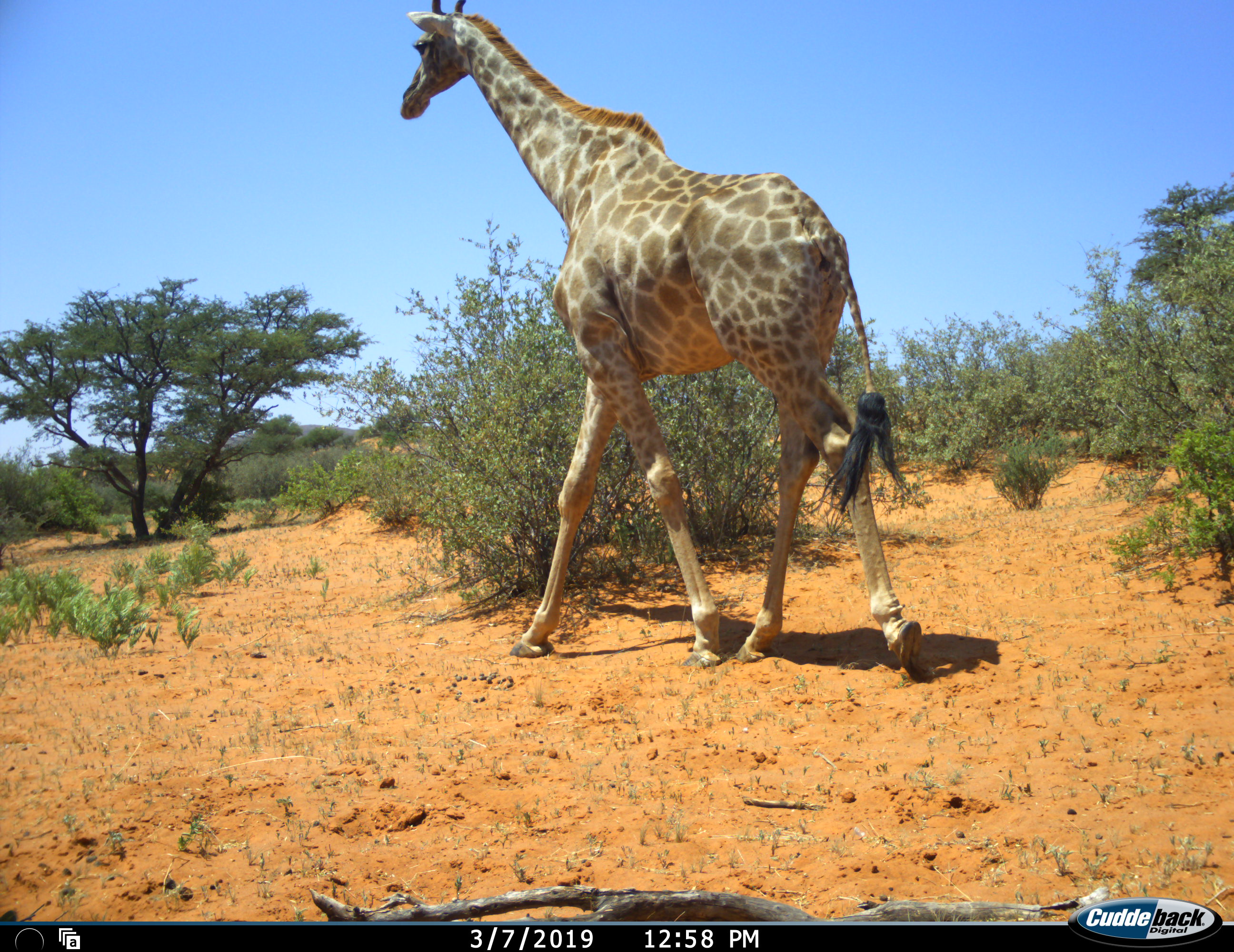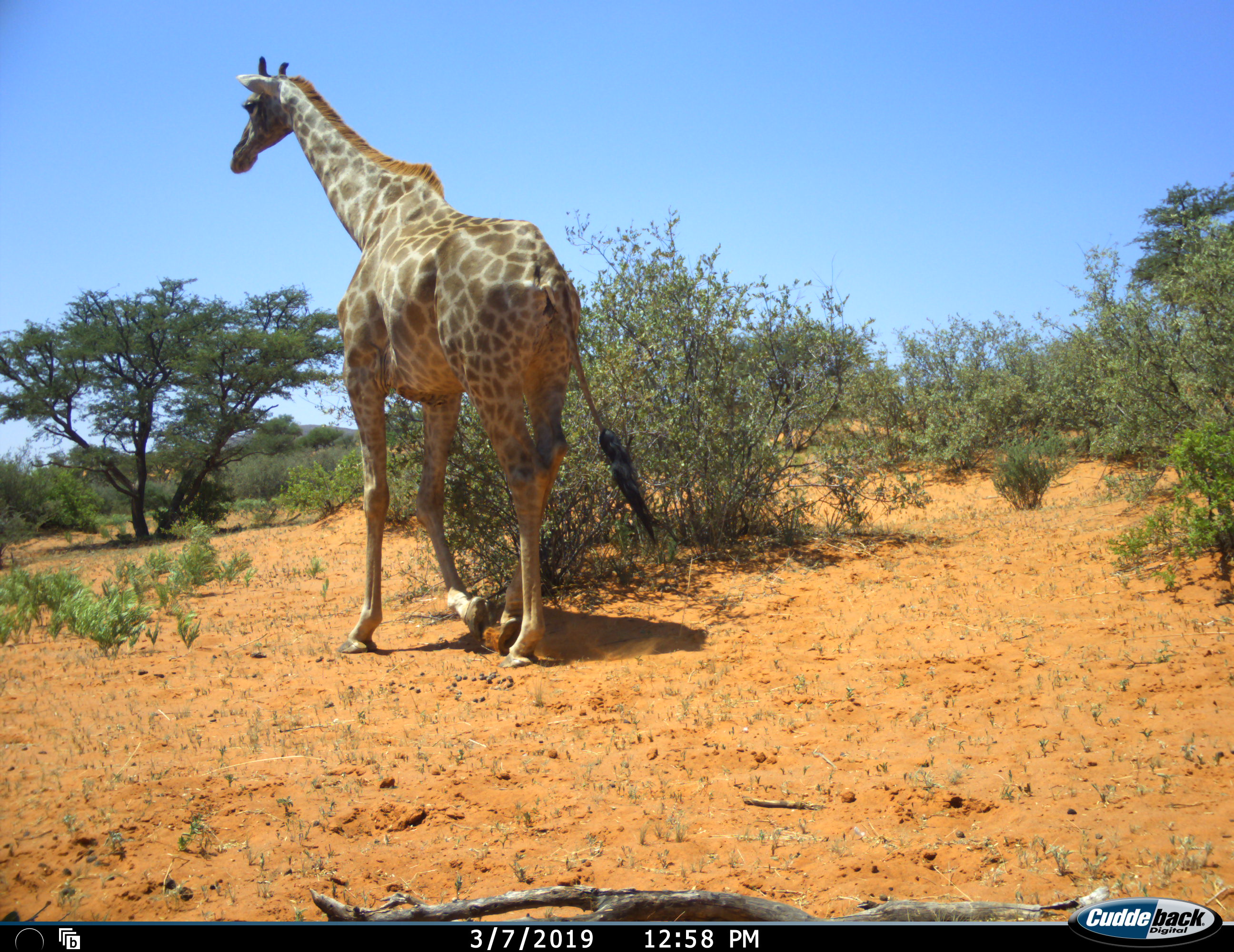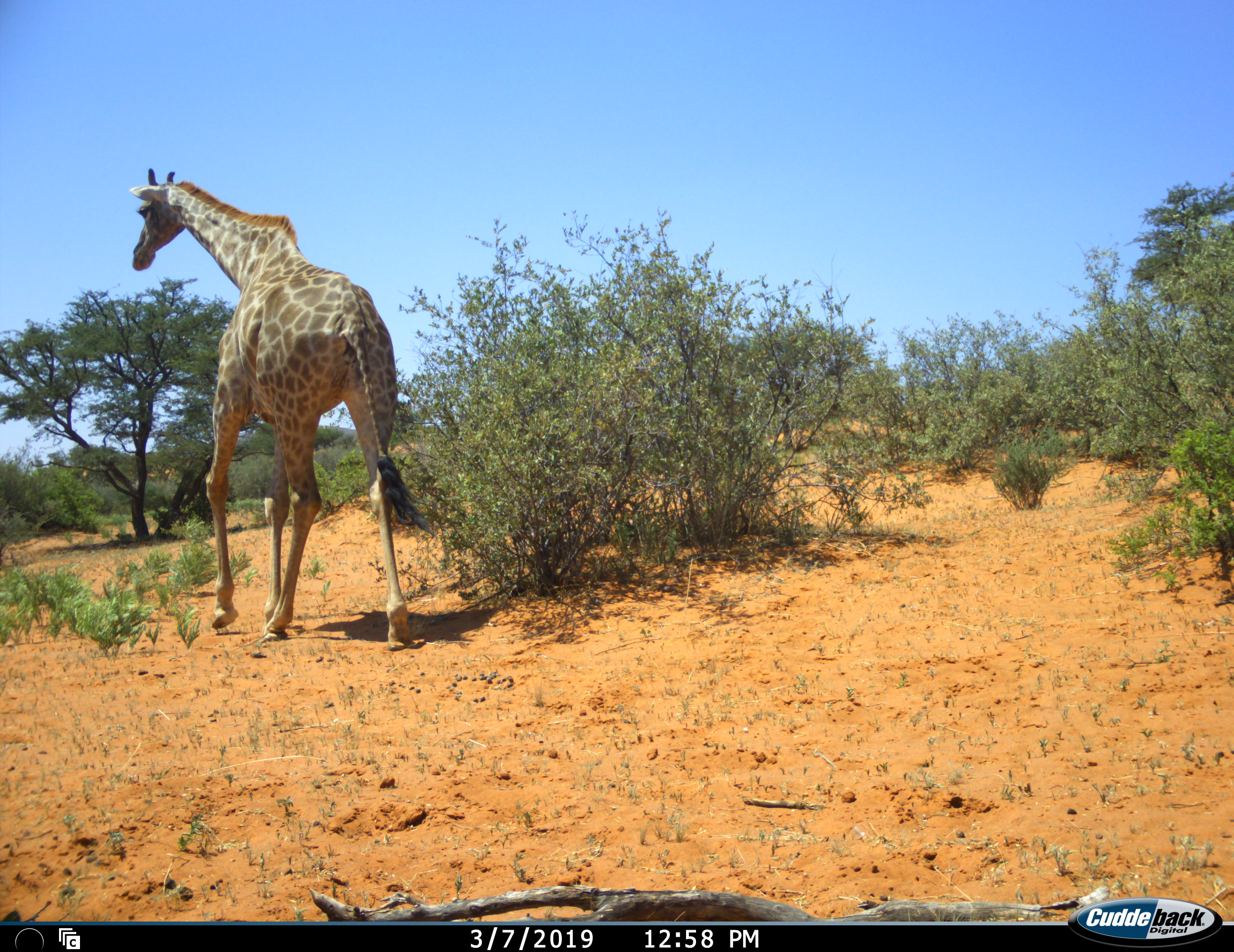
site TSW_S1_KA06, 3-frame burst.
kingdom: Animalia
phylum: Chordata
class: Mammalia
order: Artiodactyla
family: Giraffidae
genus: Giraffa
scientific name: Giraffa camelopardalis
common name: giraffe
Giraffe (Giraffa camelopardalis), count 1. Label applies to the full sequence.